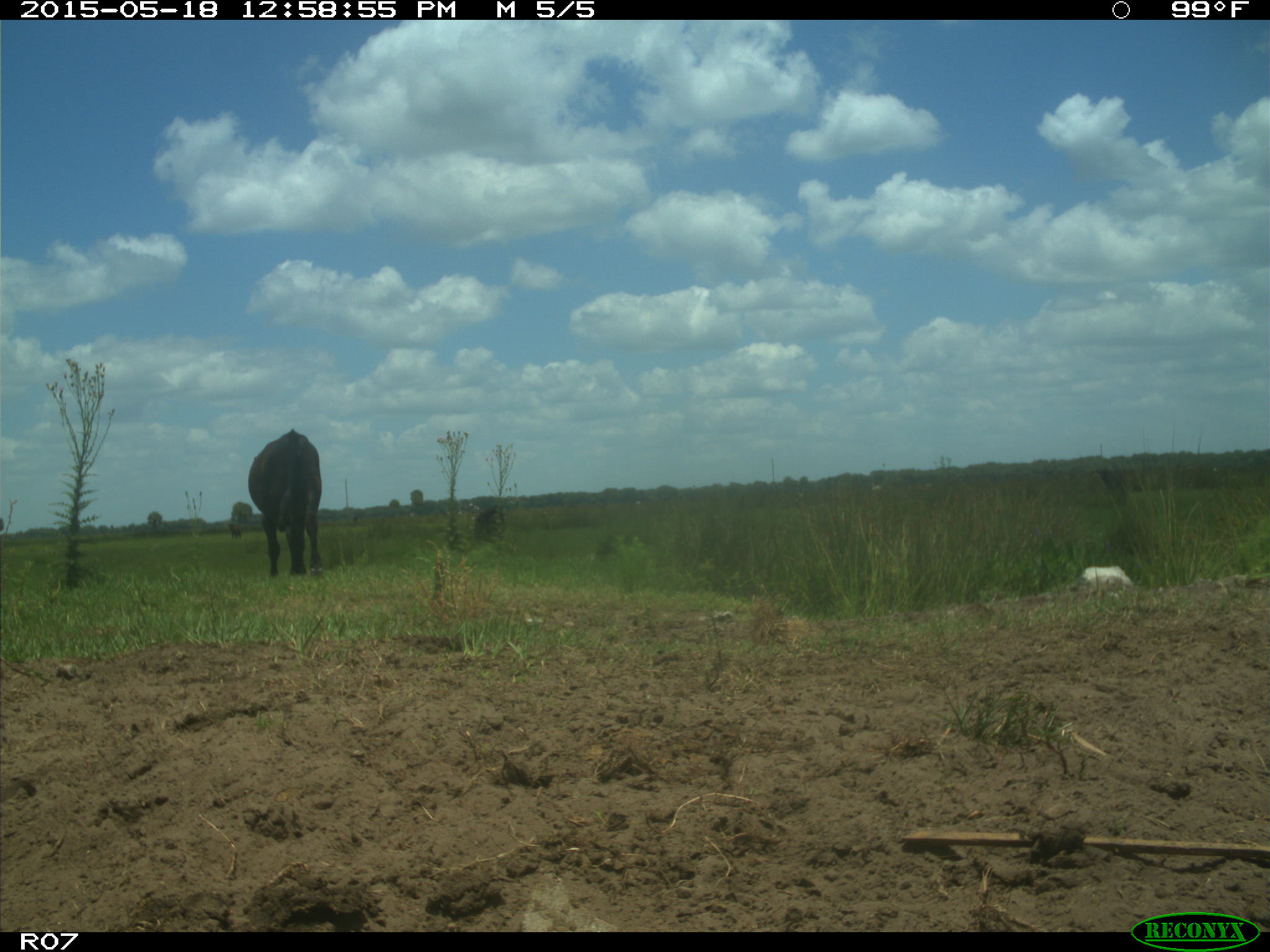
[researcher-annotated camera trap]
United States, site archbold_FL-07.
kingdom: Animalia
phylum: Chordata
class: Mammalia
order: Artiodactyla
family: Bovidae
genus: Bos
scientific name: Bos taurus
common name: domestic cow